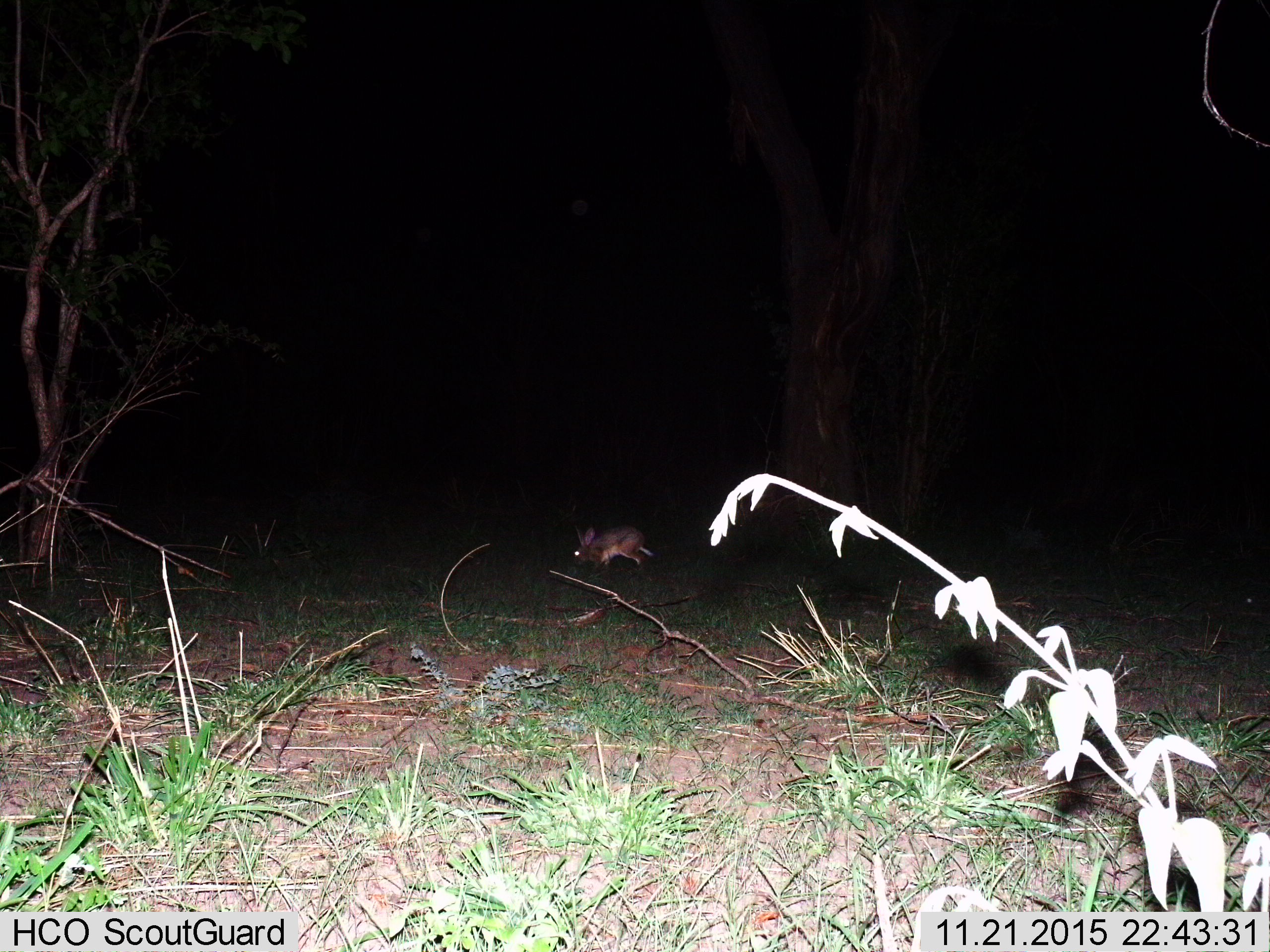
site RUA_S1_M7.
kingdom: Animalia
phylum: Chordata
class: Mammalia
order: Lagomorpha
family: Leporidae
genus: Lepus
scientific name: Lepus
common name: hare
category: hareunknown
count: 1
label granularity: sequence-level